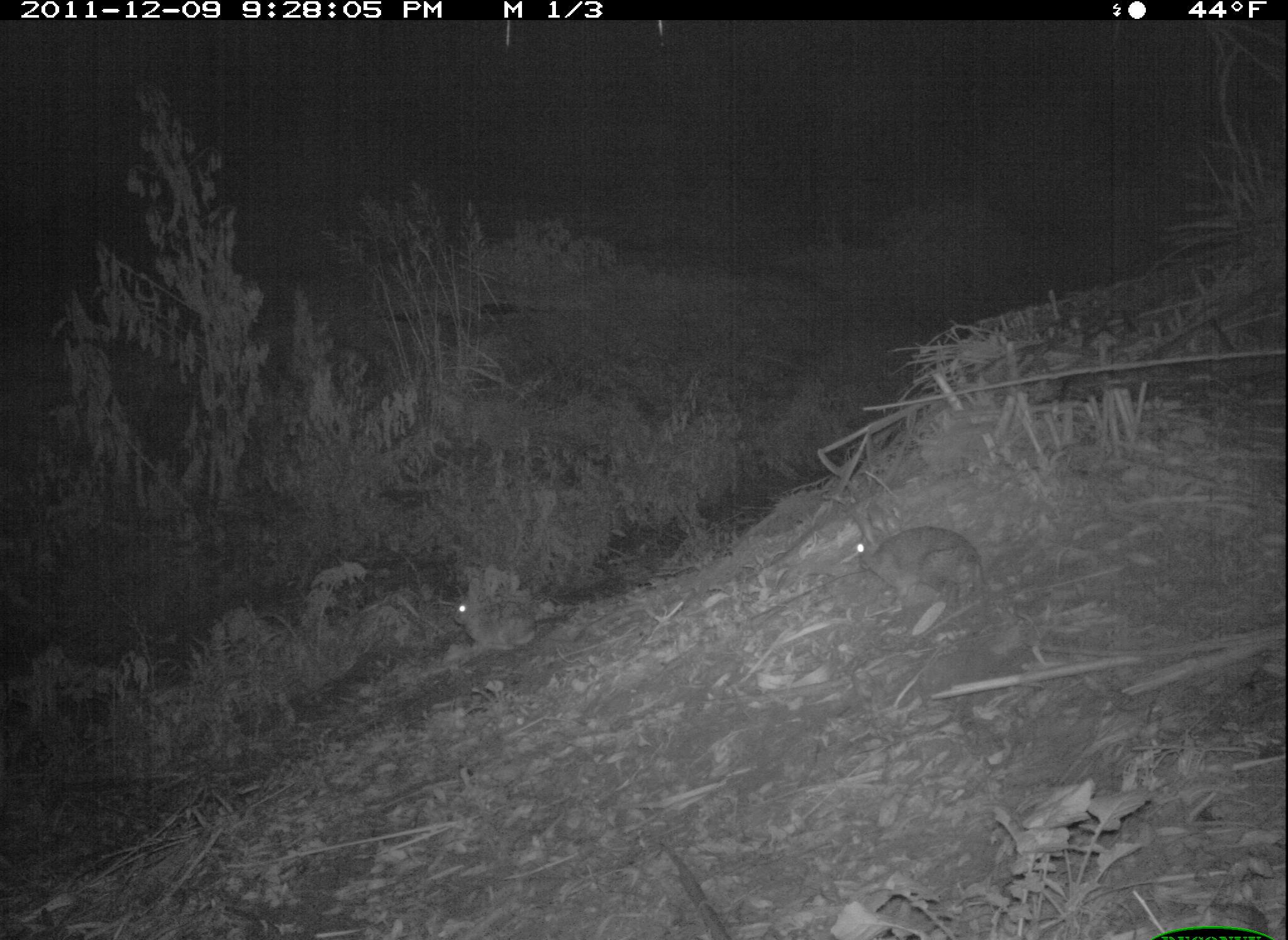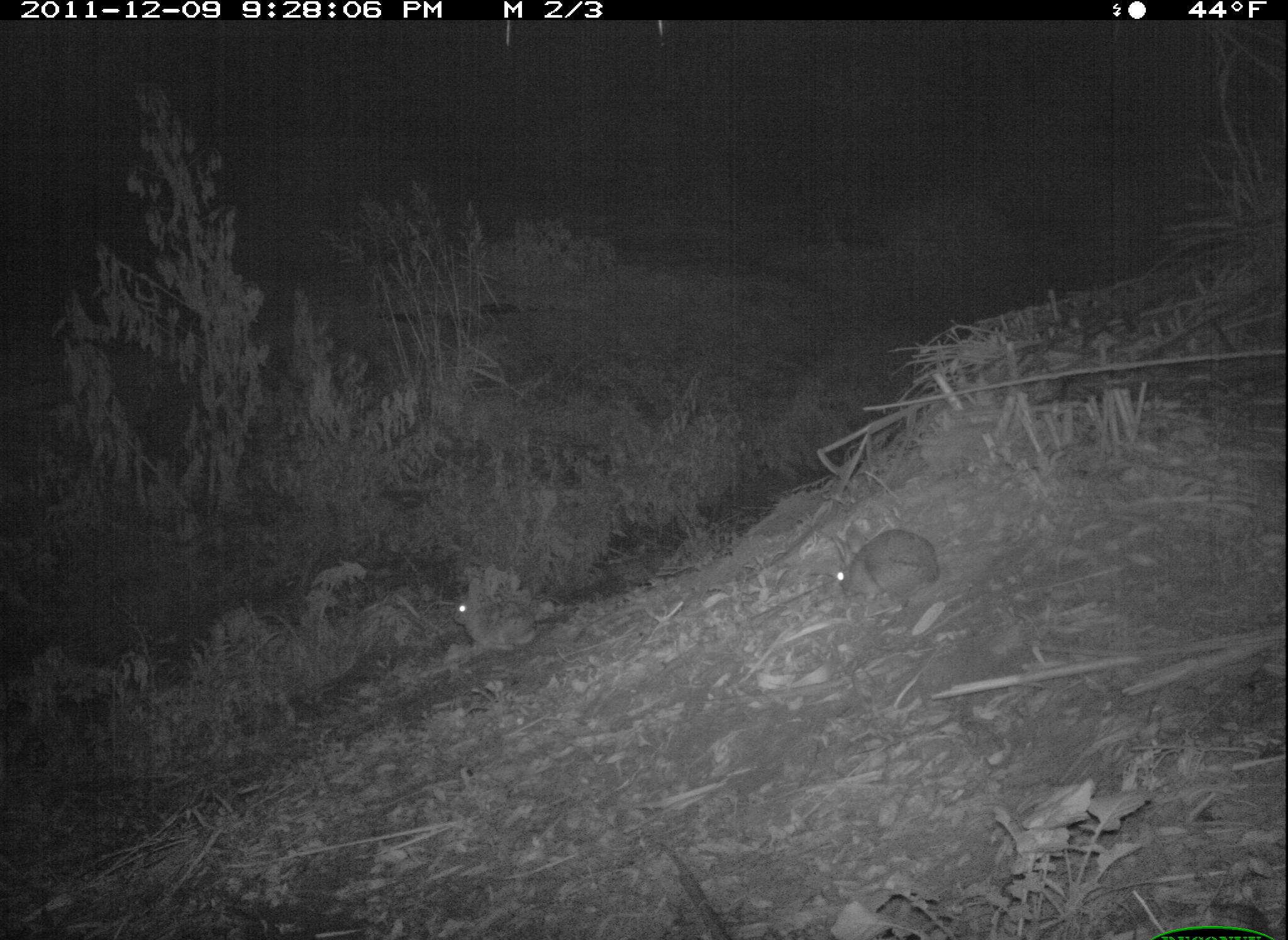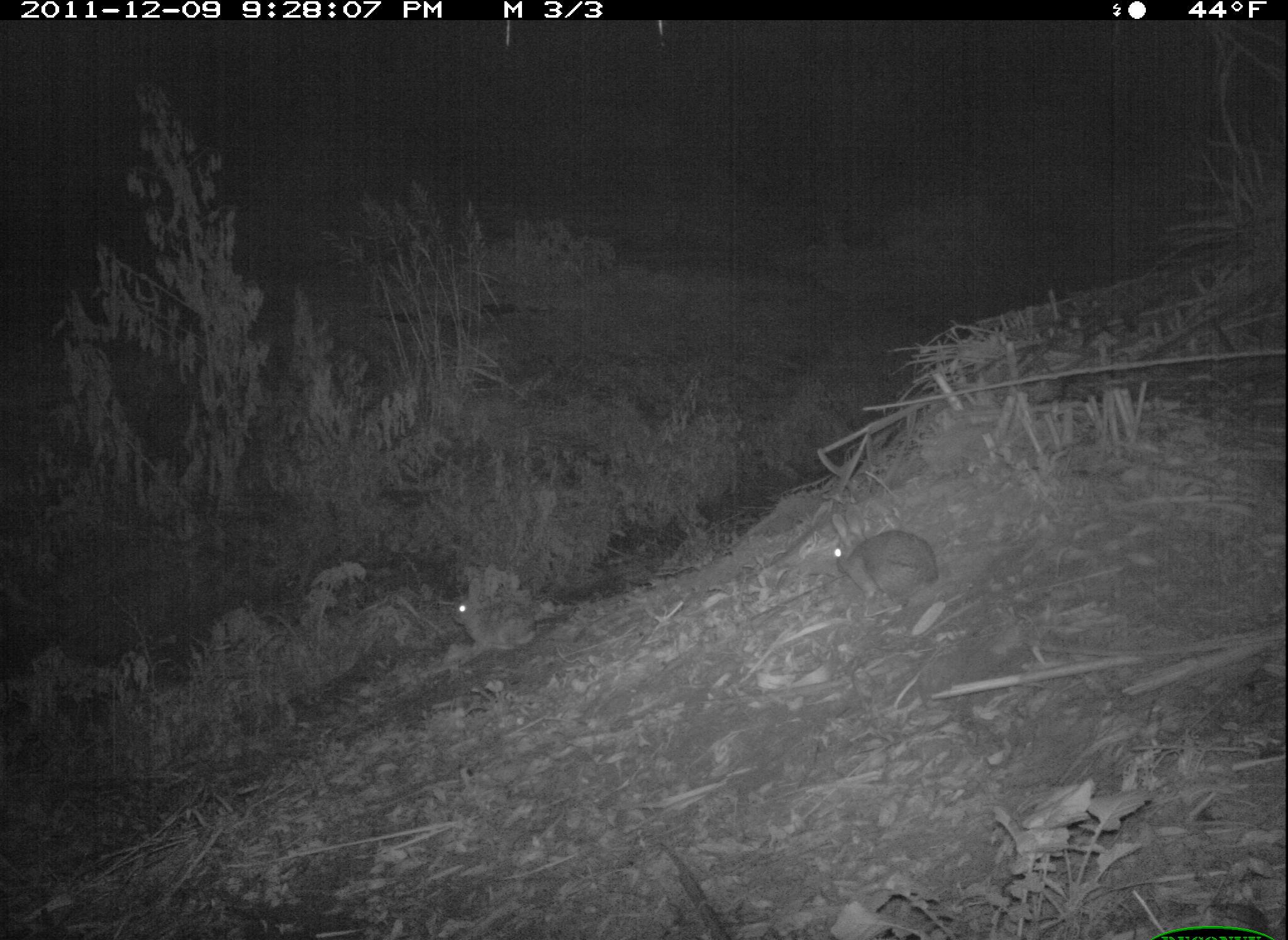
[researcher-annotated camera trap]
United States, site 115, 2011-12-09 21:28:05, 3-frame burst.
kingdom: Animalia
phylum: Chordata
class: Mammalia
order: Lagomorpha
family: Leporidae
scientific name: Leporidae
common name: rabbits and hares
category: rabbit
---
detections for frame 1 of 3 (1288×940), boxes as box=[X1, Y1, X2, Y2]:
rabbit: box=[832, 494, 992, 610]; box=[427, 561, 541, 657]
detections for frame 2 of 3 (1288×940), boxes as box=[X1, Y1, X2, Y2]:
rabbit: box=[448, 569, 547, 657]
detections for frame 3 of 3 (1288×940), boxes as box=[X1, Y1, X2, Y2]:
rabbit: box=[446, 559, 551, 659]